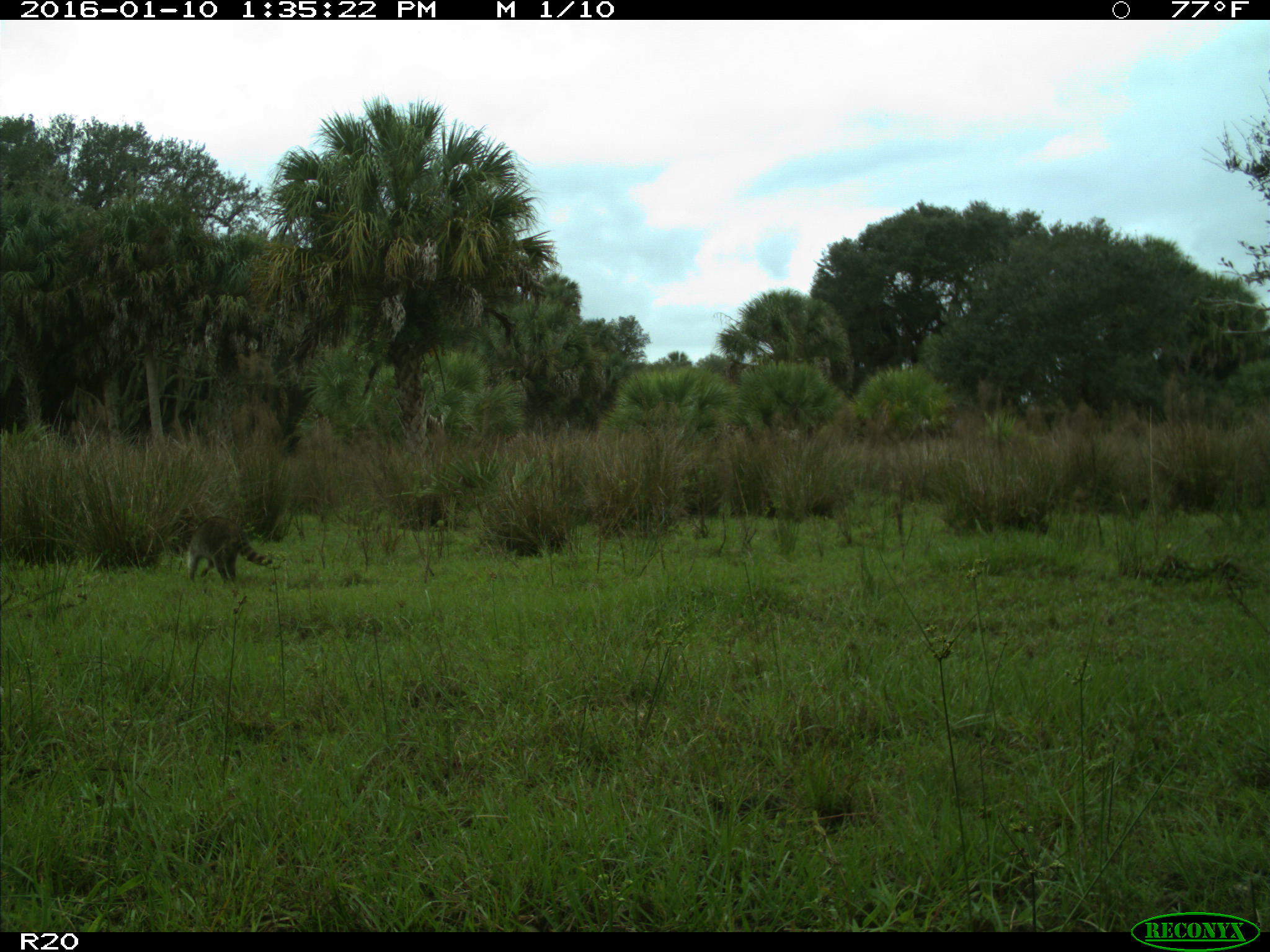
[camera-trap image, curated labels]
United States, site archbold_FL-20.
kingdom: Animalia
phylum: Chordata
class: Mammalia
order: Carnivora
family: Procyonidae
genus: Procyon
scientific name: Procyon lotor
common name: common raccoon